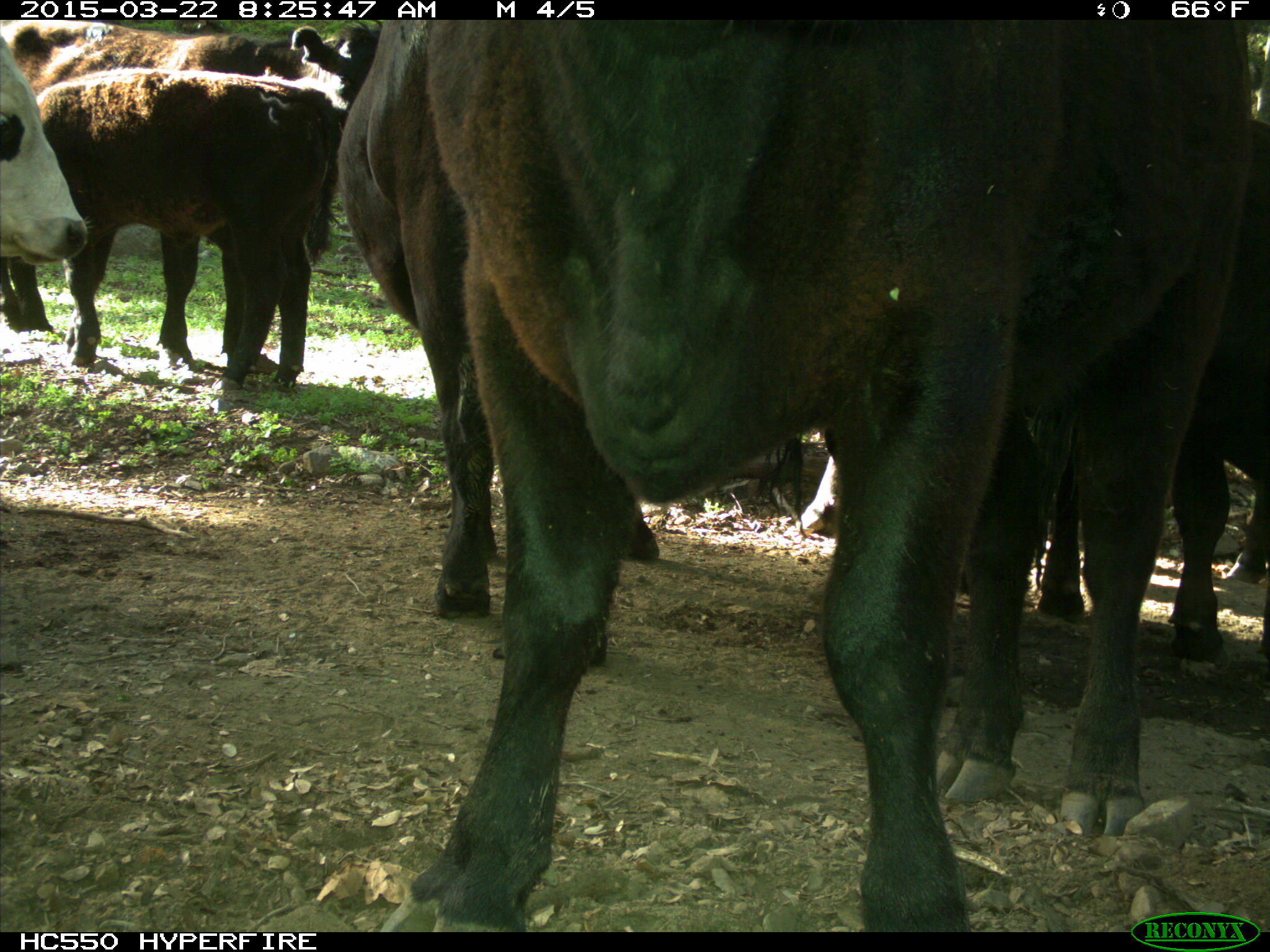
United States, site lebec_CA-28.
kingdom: Animalia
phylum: Chordata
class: Mammalia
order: Artiodactyla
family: Bovidae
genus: Bos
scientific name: Bos taurus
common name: domestic cow